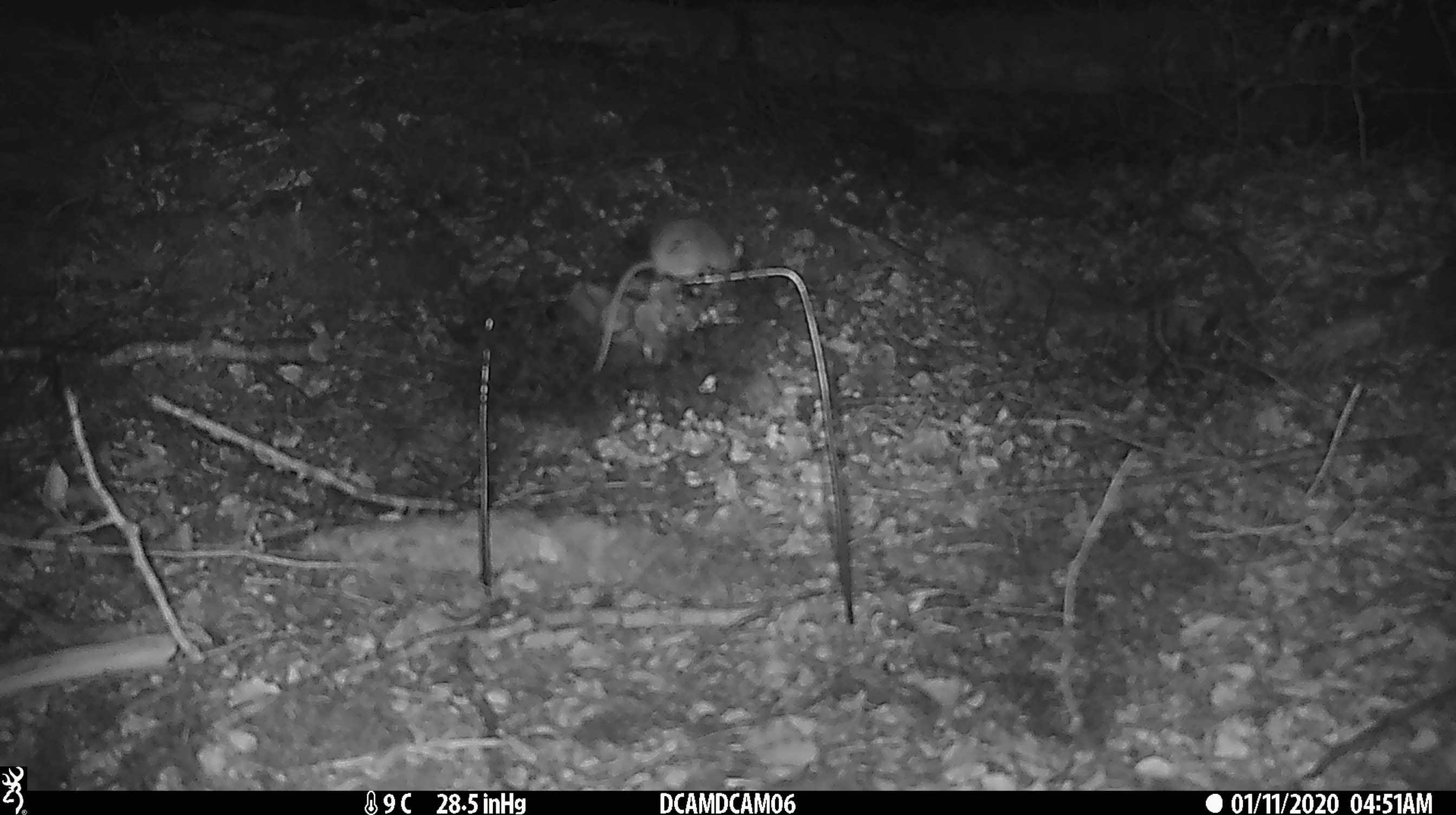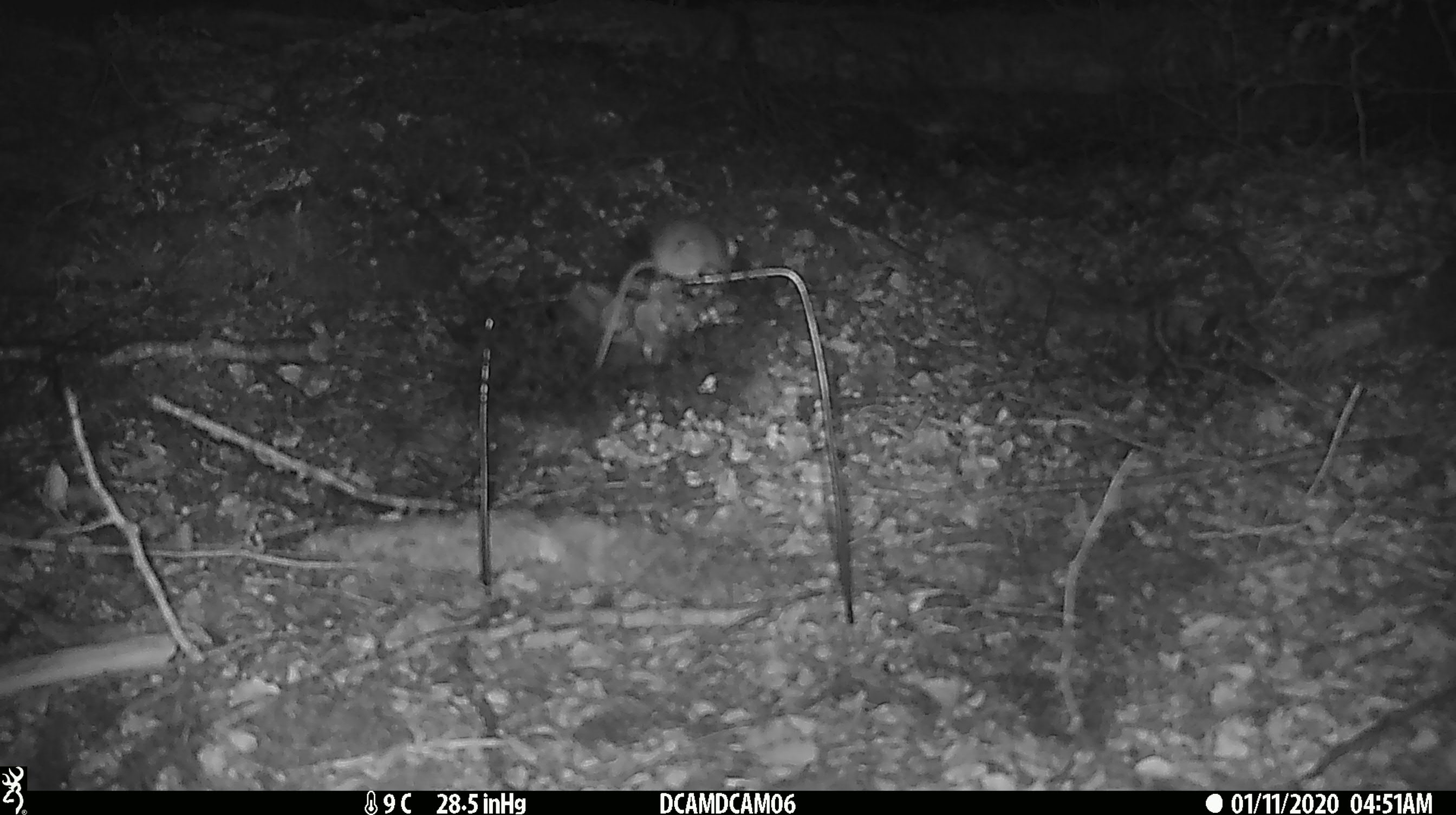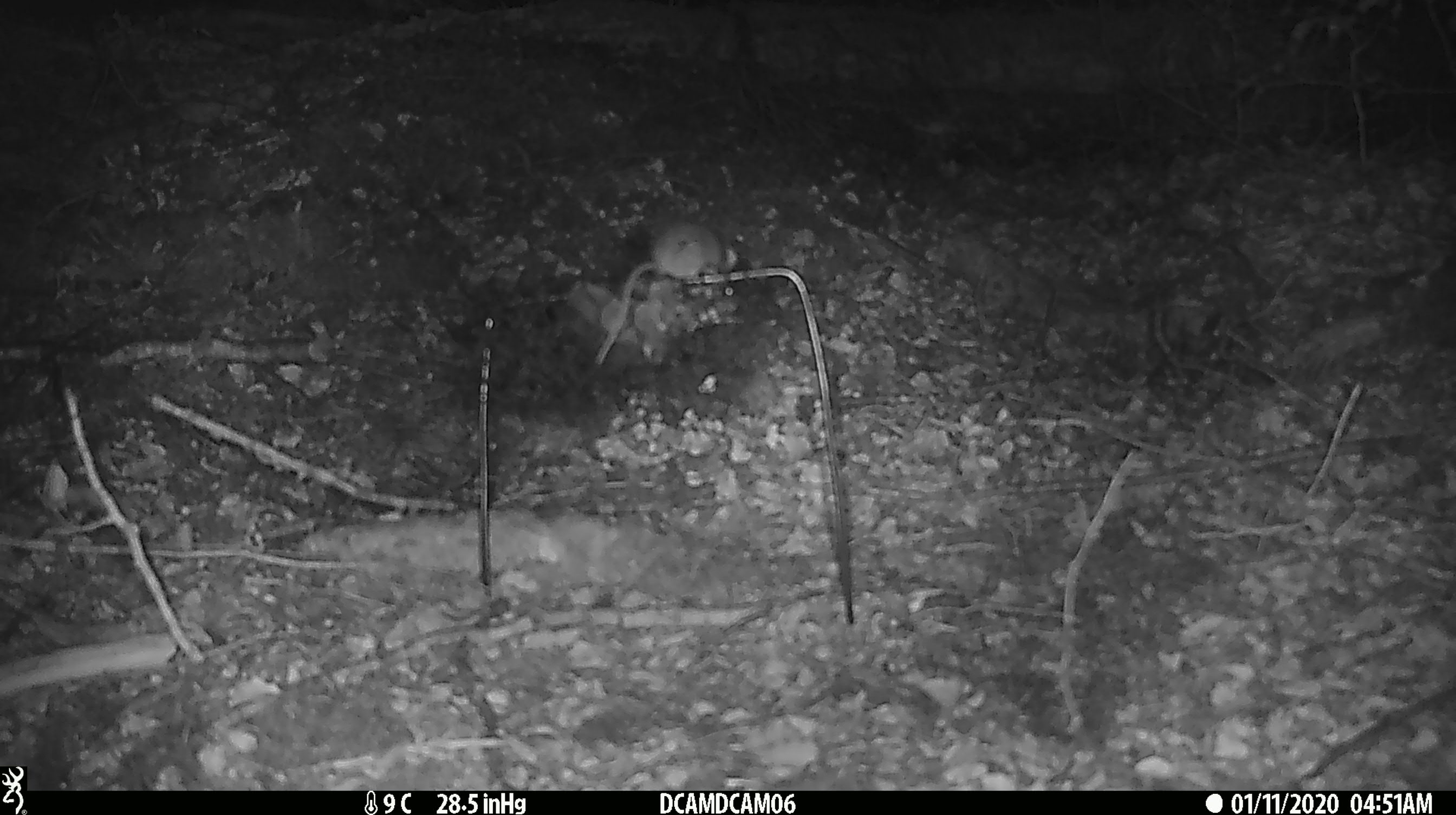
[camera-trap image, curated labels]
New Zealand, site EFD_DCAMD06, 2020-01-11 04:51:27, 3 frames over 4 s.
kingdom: Animalia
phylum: Chordata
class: Mammalia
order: Rodentia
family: Muridae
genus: Mus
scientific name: Mus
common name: mouse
Mouse (Mus).